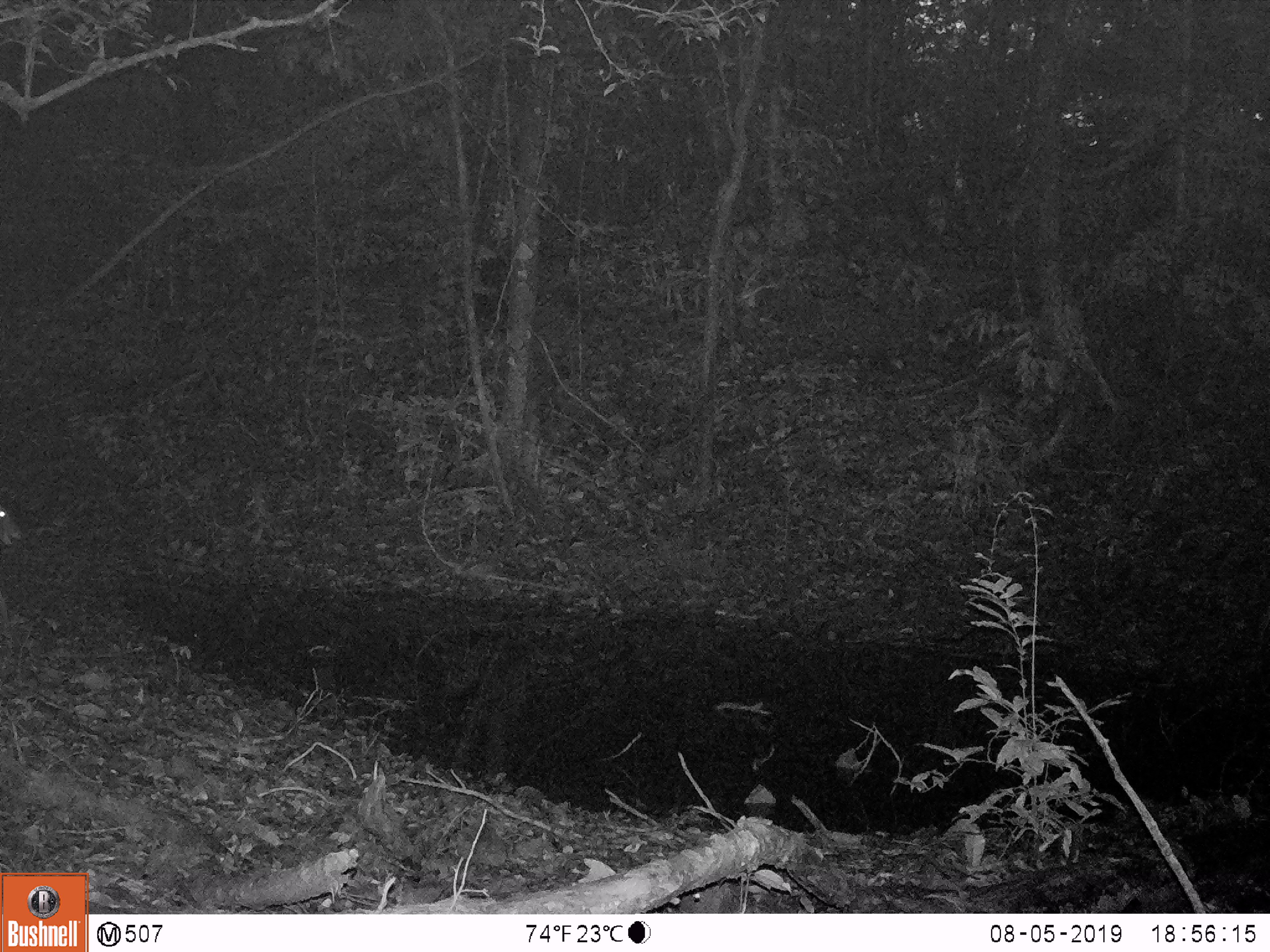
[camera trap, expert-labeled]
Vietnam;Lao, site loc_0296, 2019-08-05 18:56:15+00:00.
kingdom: Animalia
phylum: Chordata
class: Mammalia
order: Artiodactyla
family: Cervidae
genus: Muntiacus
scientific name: Muntiacus vuquangensis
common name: large-antlered muntjac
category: large antlered muntjac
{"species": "large antlered muntjac (large-antlered muntjac) (Muntiacus vuquangensis)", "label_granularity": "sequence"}